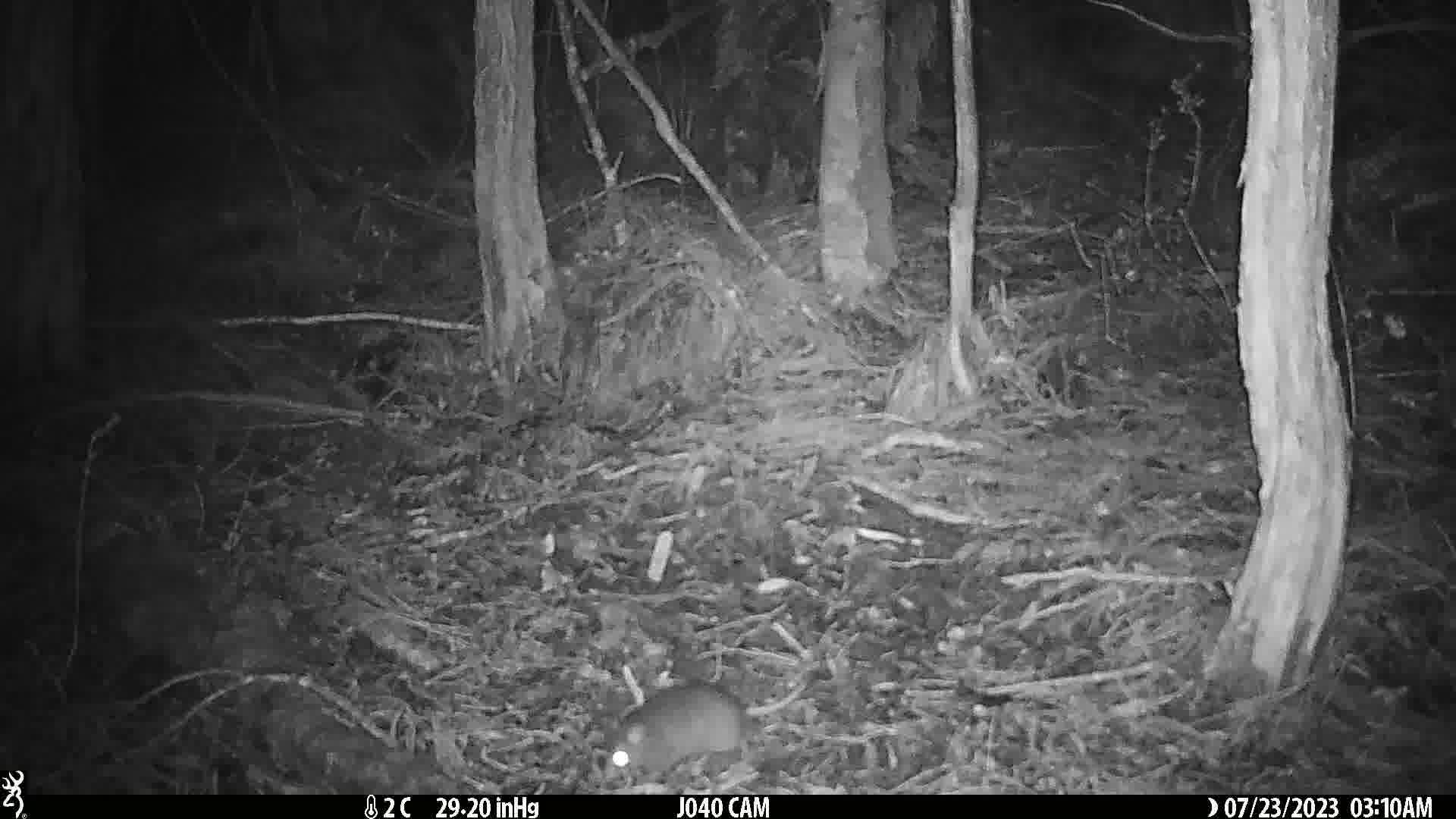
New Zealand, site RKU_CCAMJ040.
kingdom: Animalia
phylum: Chordata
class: Mammalia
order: Rodentia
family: Muridae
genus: Rattus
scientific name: Rattus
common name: rat